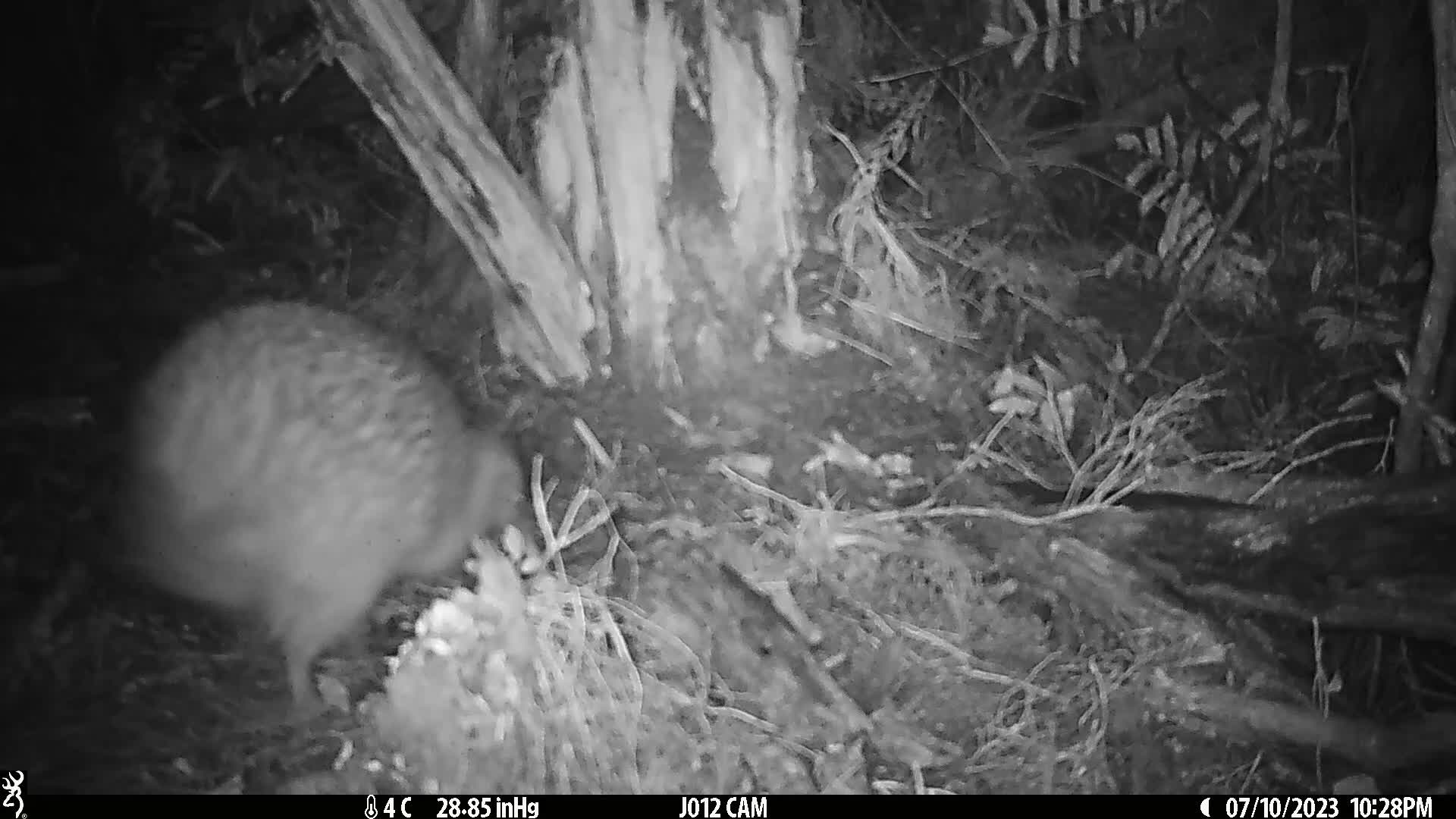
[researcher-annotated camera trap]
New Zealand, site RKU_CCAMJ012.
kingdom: Animalia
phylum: Chordata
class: Aves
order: Apterygiformes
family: Apterygidae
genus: Apteryx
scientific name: Apteryx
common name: kiwi